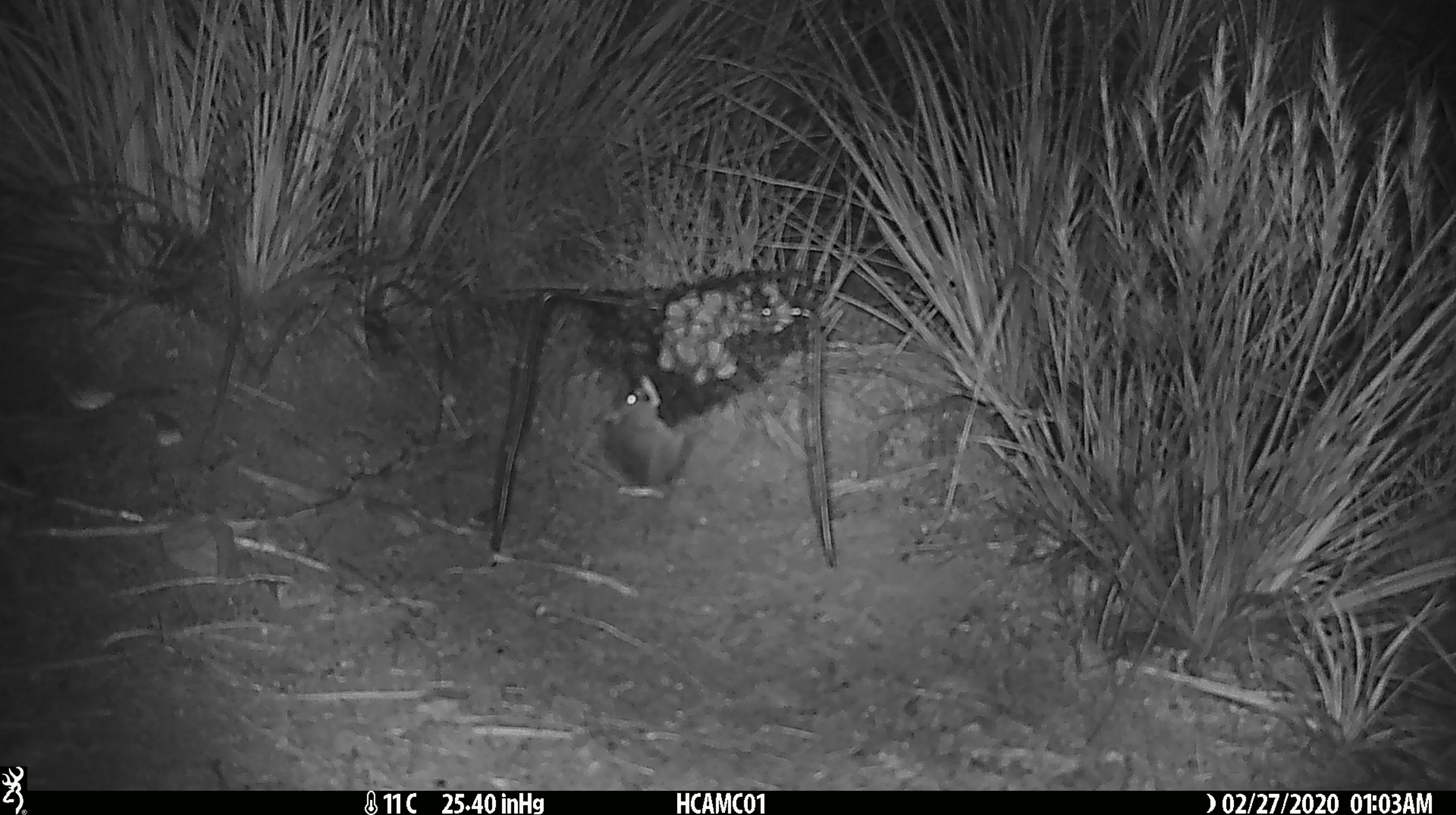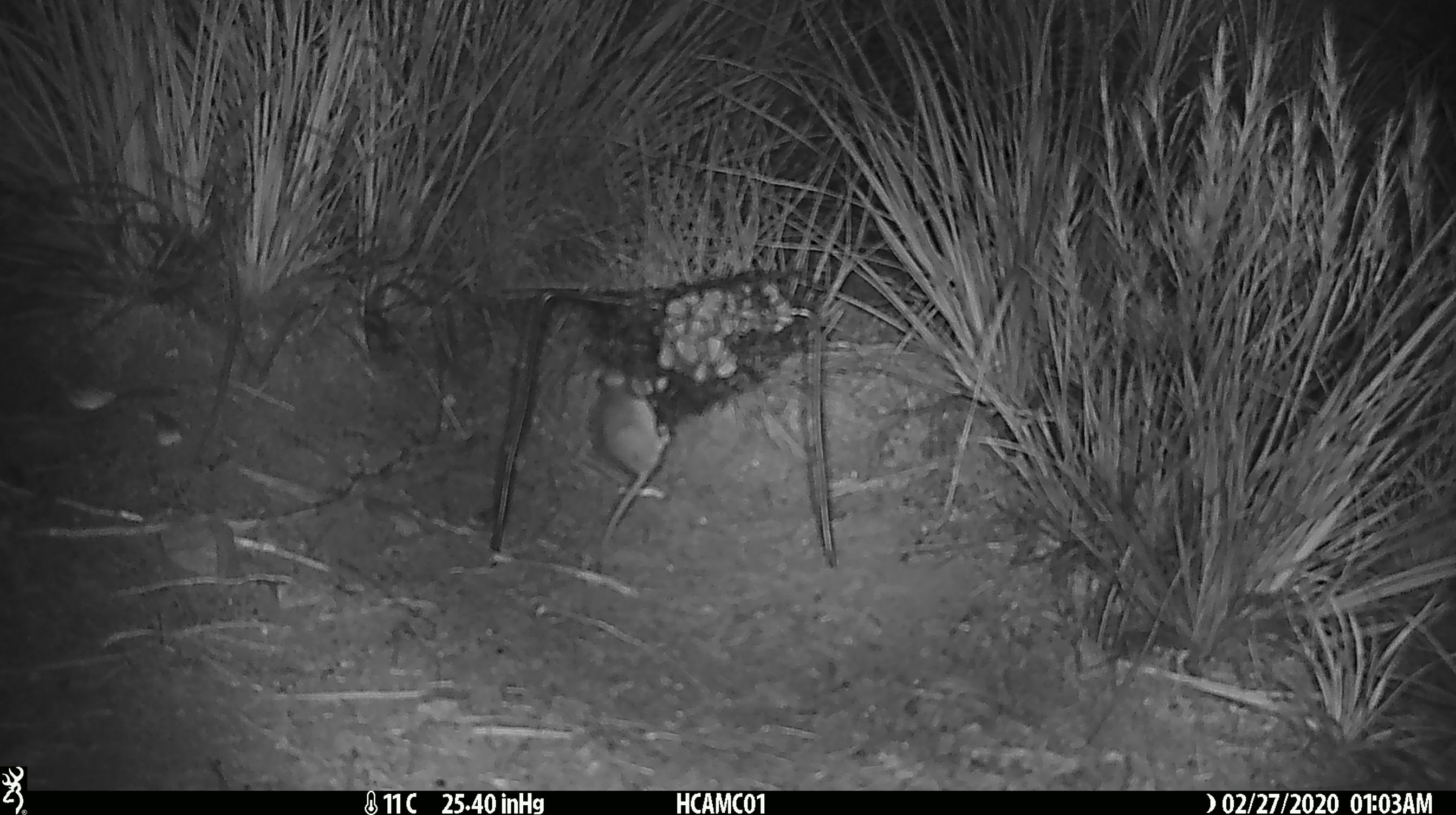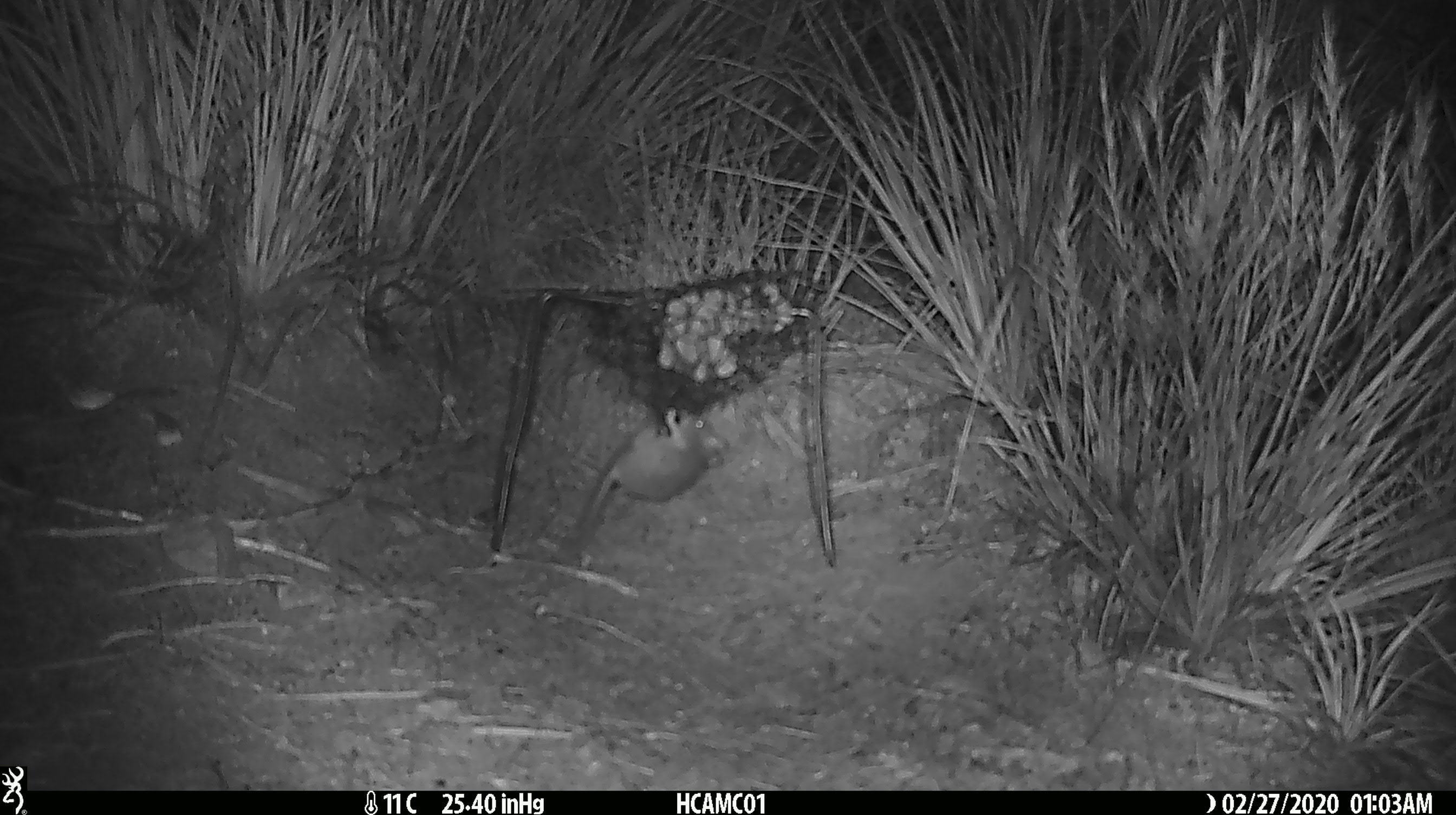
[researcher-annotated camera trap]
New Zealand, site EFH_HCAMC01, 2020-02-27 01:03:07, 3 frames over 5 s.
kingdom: Animalia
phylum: Chordata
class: Mammalia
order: Rodentia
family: Muridae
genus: Mus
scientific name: Mus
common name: mouse